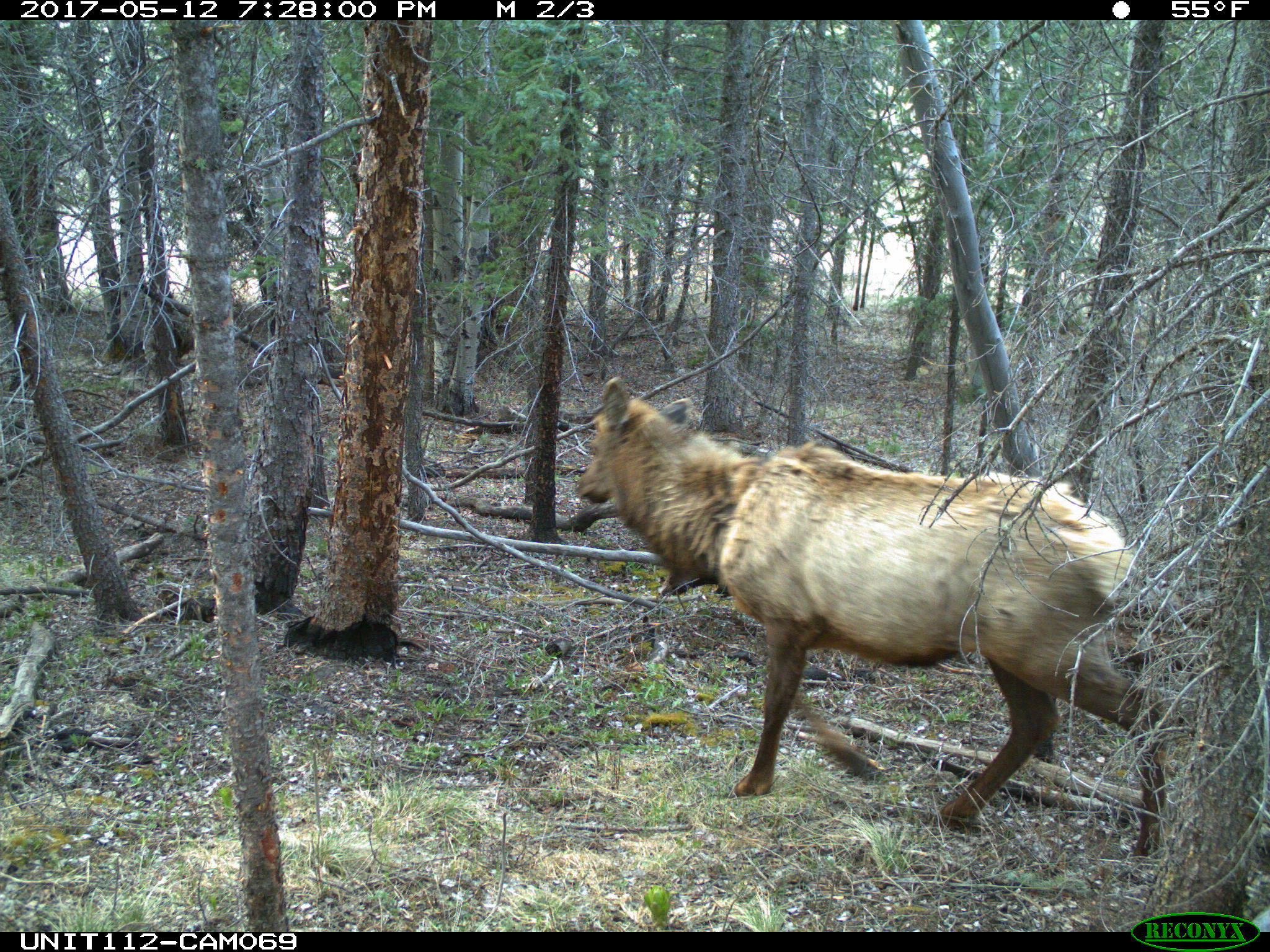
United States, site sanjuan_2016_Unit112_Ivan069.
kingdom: Animalia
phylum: Chordata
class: Mammalia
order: Artiodactyla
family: Cervidae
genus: Cervus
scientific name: Cervus elaphus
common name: red deer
Cervus elaphus (red deer).